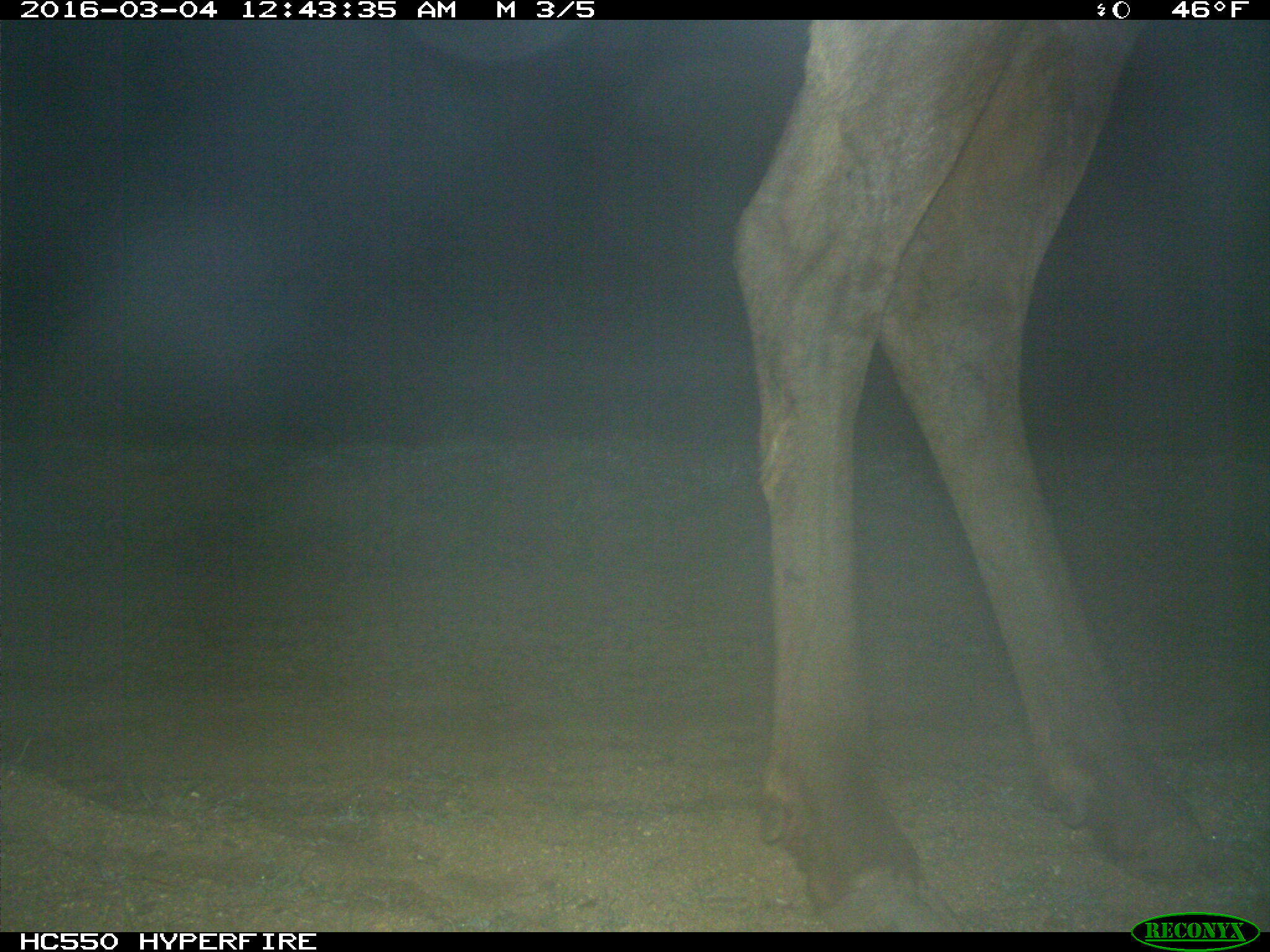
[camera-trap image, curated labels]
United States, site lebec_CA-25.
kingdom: Animalia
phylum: Chordata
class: Mammalia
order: Artiodactyla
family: Cervidae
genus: Cervus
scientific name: Cervus canadensis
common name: elk